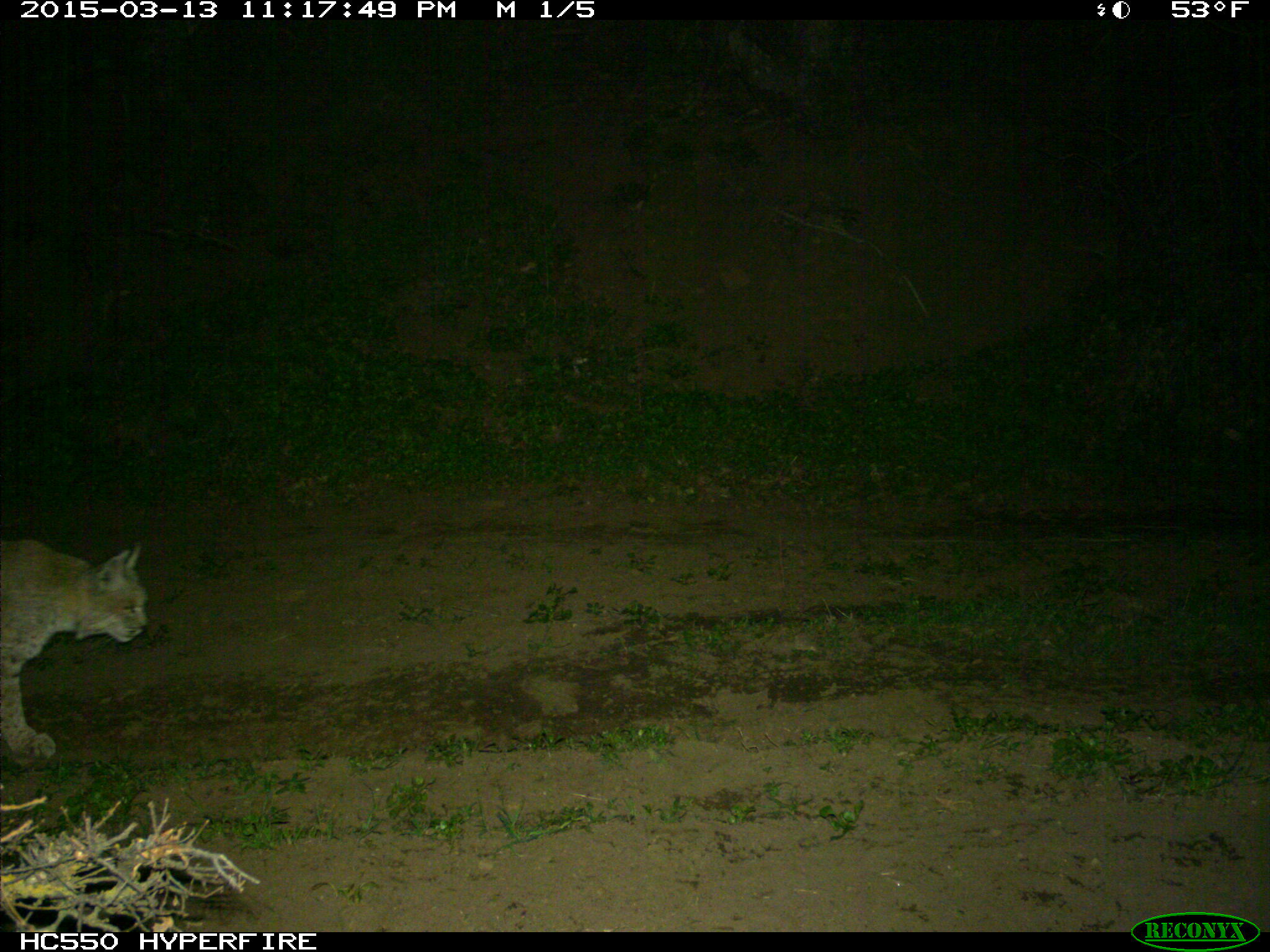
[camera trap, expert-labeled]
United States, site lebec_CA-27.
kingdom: Animalia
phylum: Chordata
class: Mammalia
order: Carnivora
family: Felidae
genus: Lynx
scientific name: Lynx rufus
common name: bobcat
Lynx rufus (bobcat).